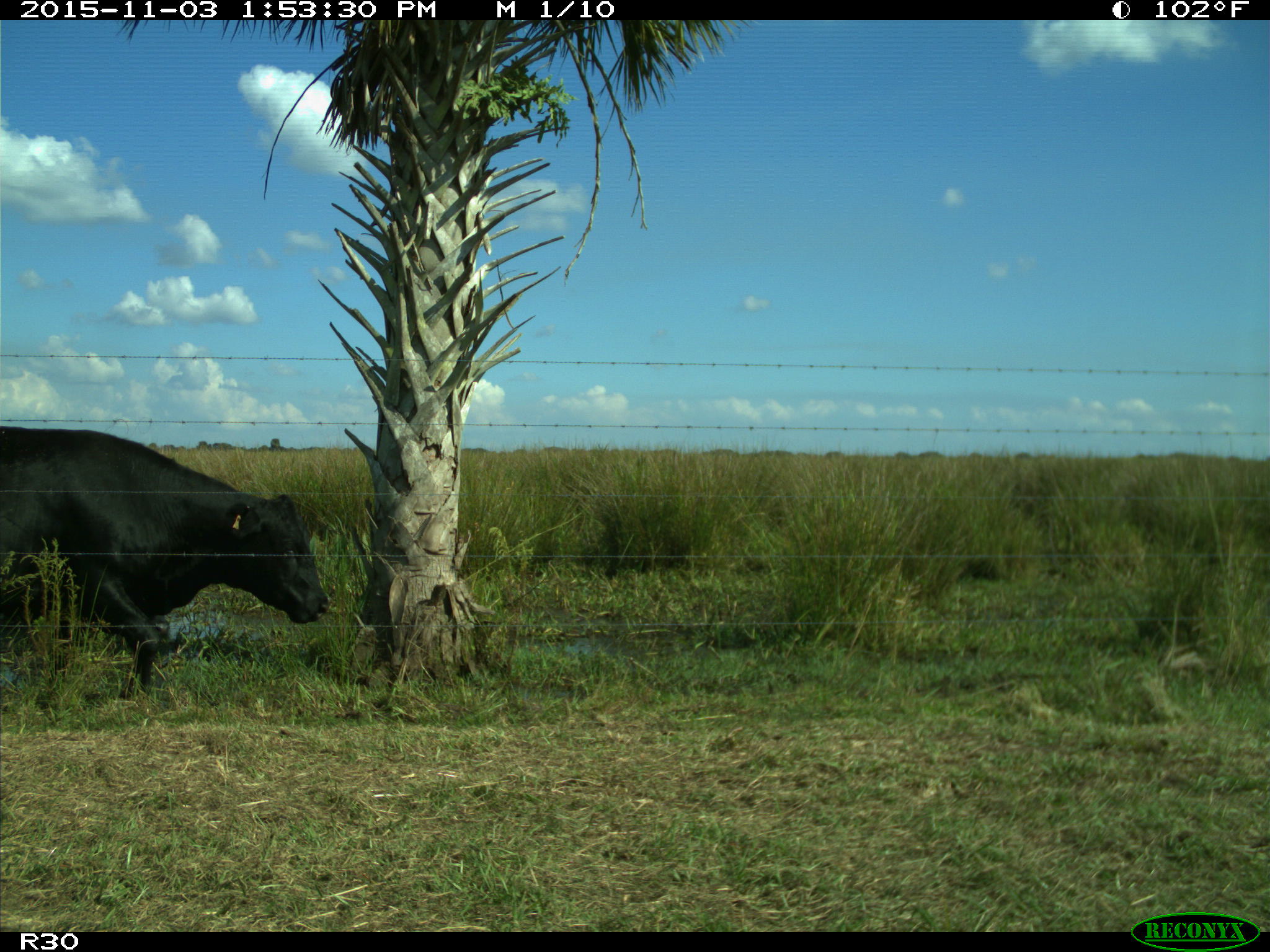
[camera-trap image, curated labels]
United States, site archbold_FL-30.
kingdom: Animalia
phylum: Chordata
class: Mammalia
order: Artiodactyla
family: Bovidae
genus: Bos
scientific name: Bos taurus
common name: domestic cow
Bos taurus (domestic cow).